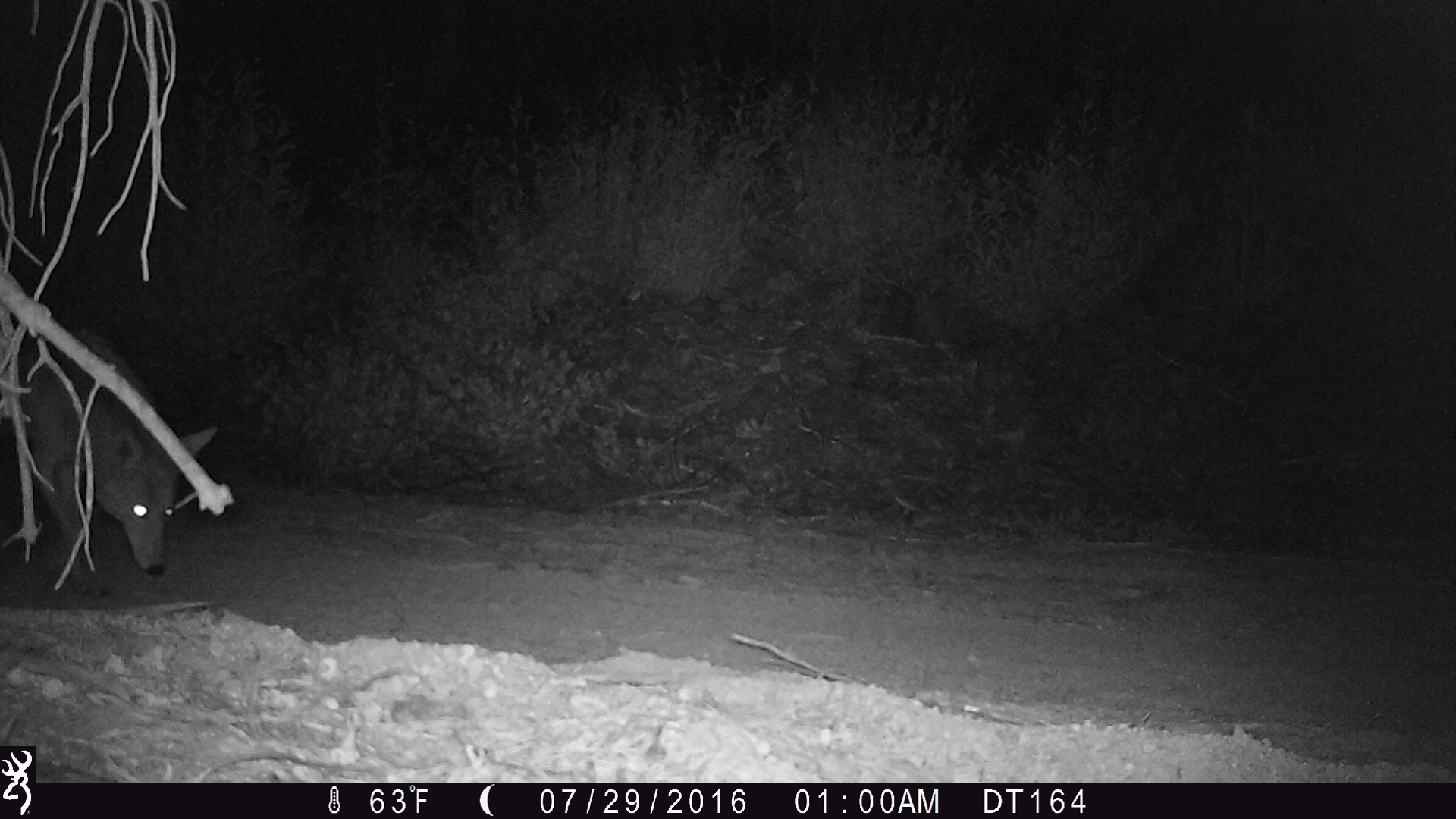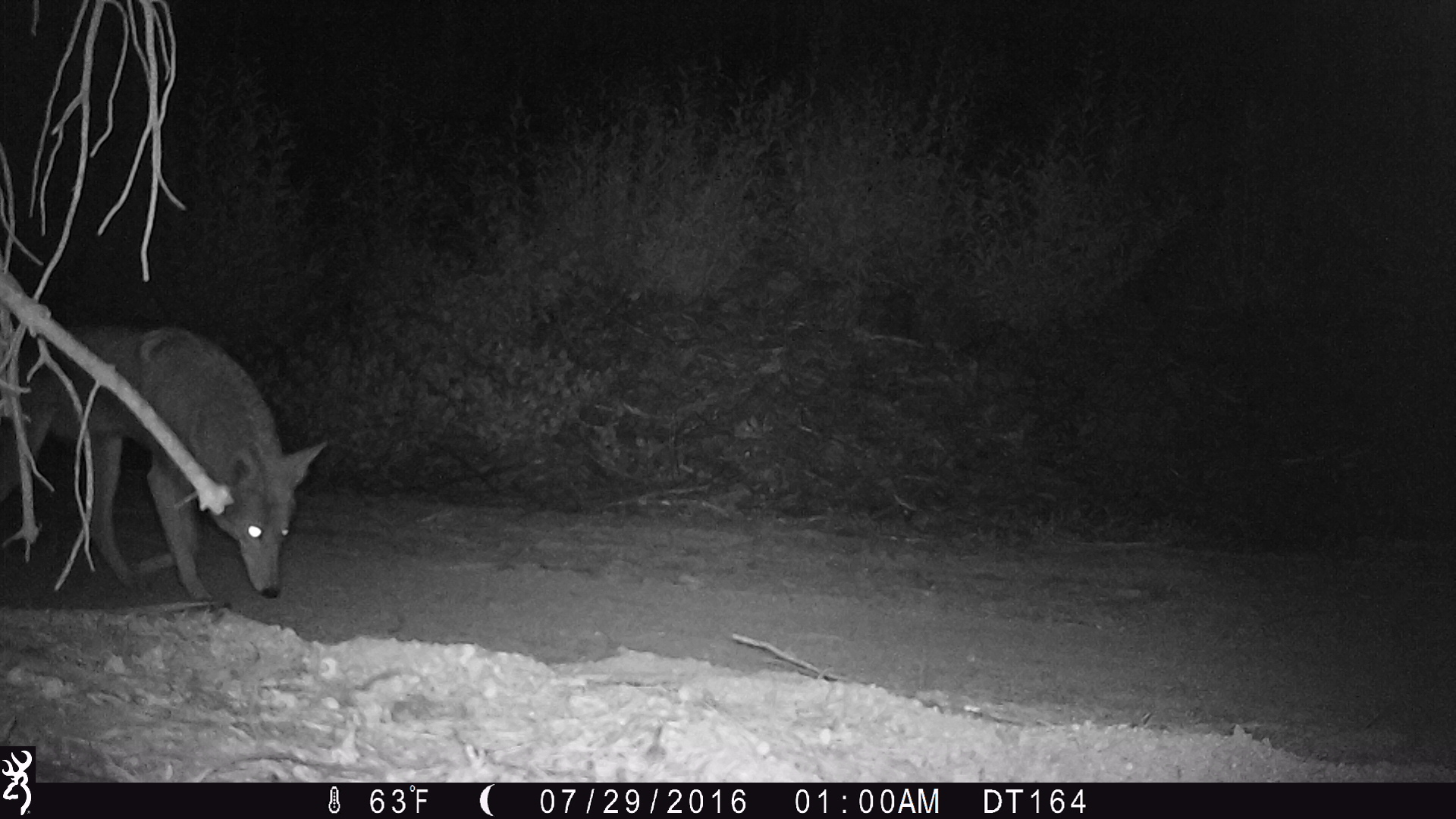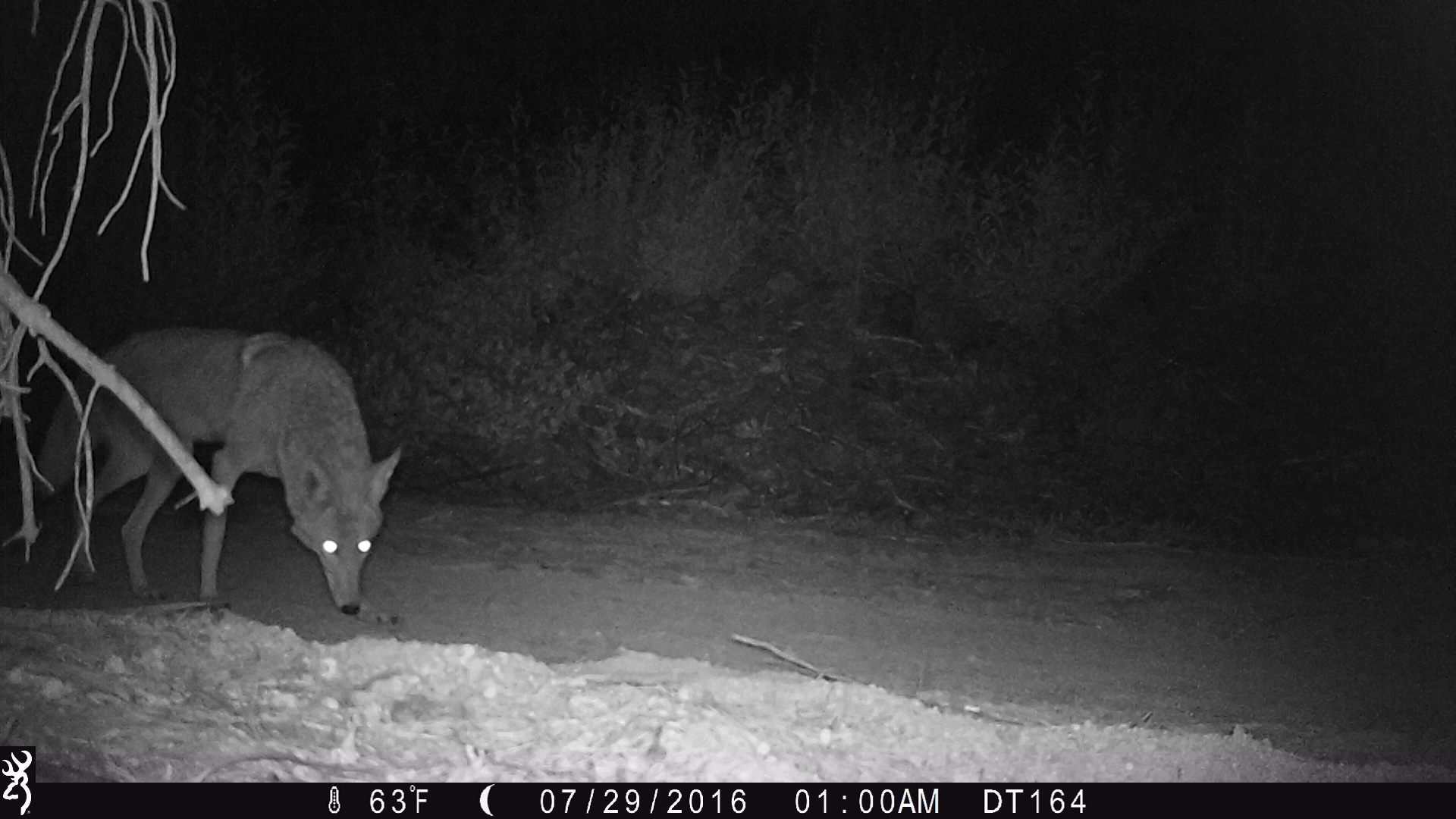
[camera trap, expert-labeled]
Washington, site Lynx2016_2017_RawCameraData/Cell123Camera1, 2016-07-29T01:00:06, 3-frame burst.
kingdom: Animalia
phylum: Chordata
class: Mammalia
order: Carnivora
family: Canidae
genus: Canis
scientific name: Canis latrans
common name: coyote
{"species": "Canis latrans (coyote)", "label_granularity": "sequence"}